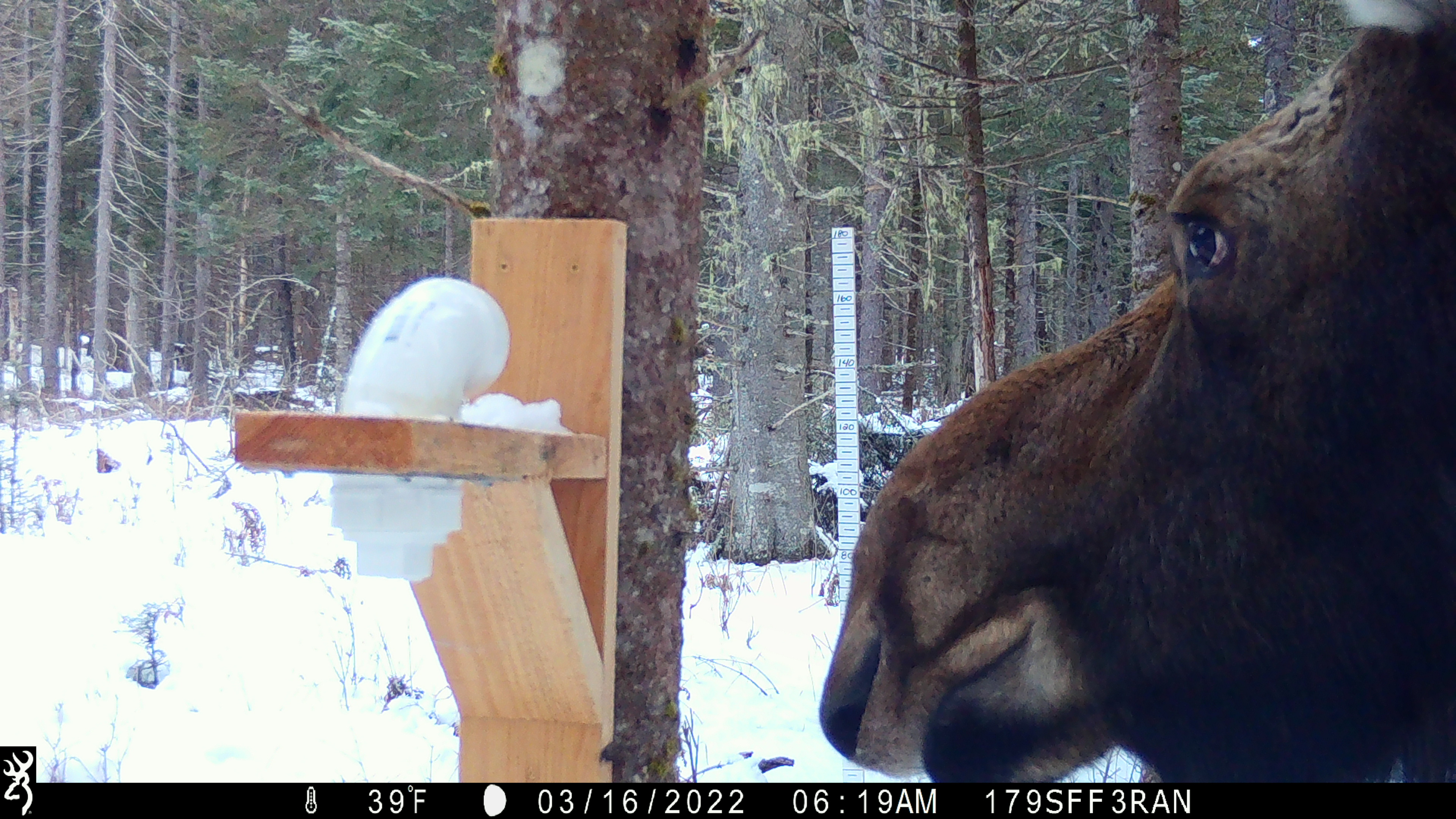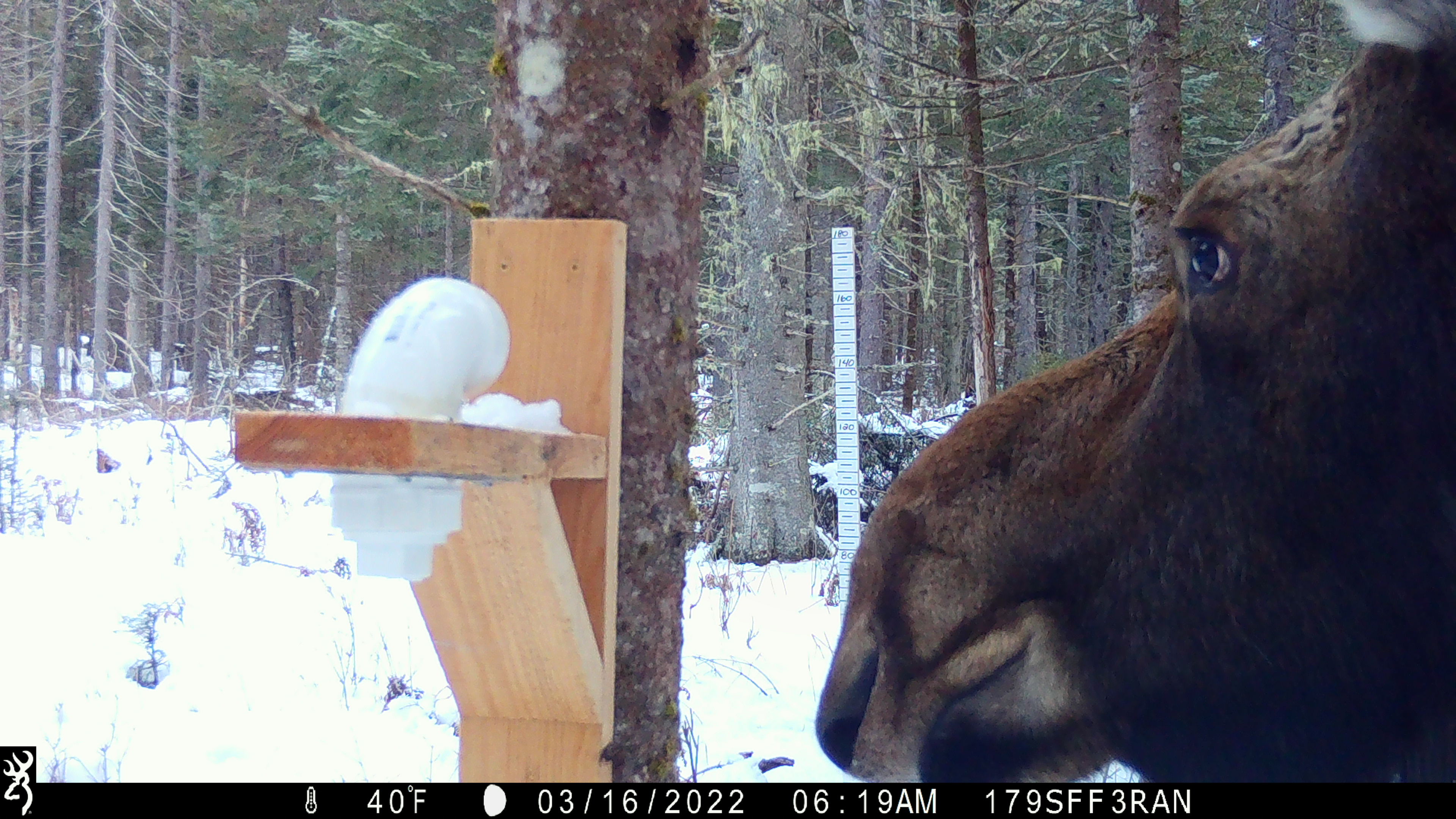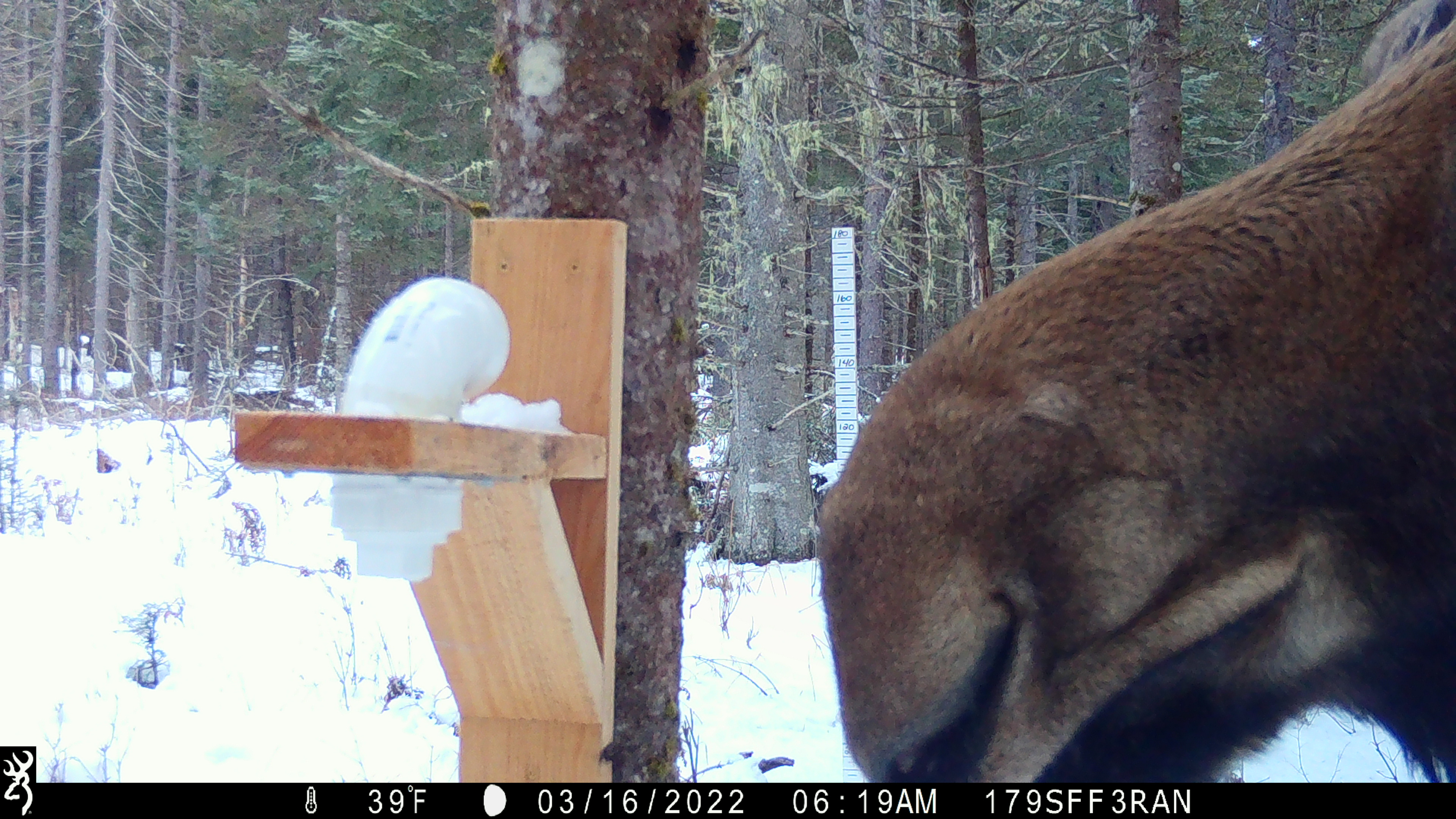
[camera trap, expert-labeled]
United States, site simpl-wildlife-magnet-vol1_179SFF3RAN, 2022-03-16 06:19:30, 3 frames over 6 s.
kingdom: Animalia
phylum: Chordata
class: Mammalia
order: Artiodactyla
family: Cervidae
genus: Alces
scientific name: Alces alces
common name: moose